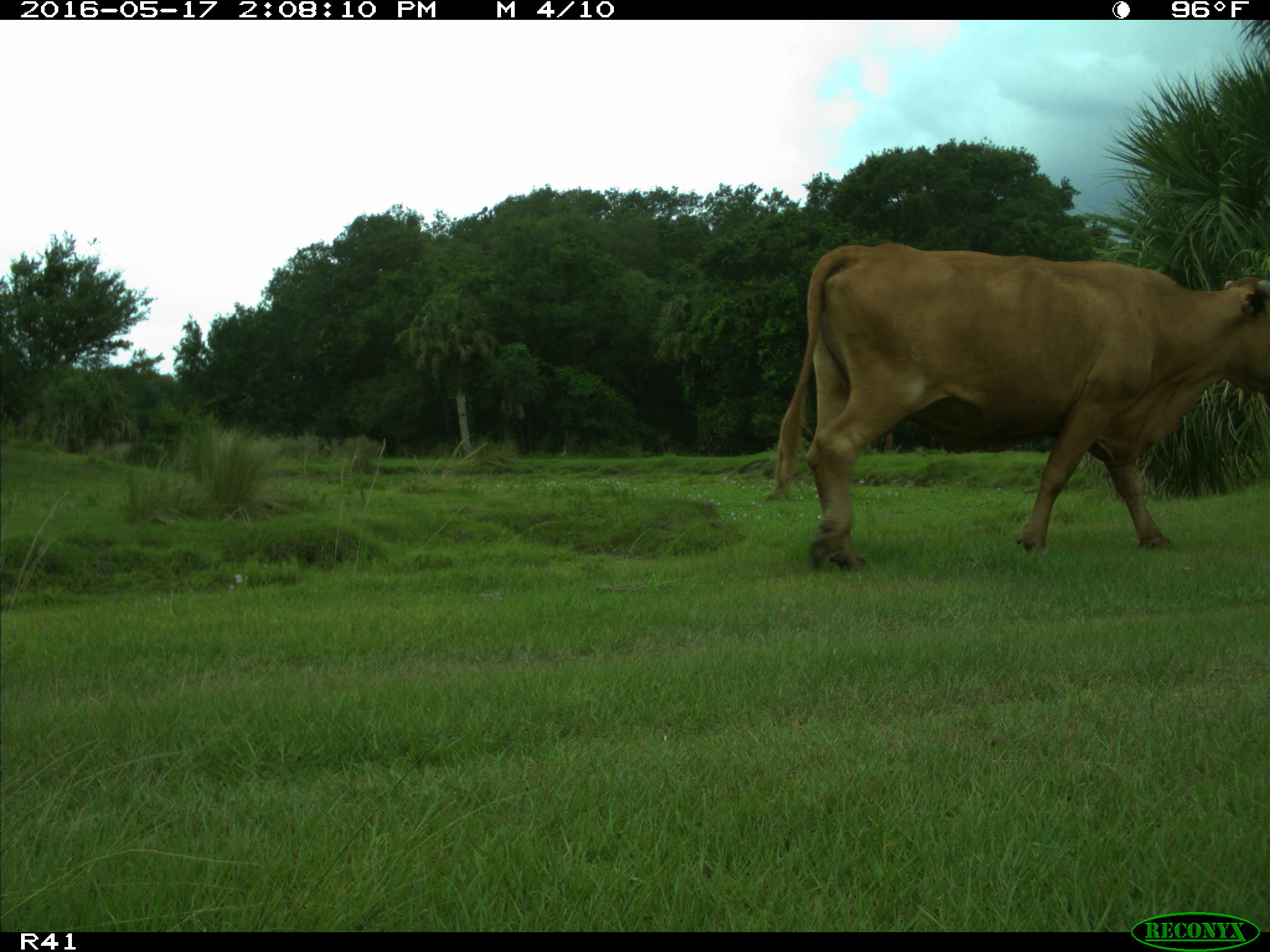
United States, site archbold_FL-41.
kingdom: Animalia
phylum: Chordata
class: Mammalia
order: Artiodactyla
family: Bovidae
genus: Bos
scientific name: Bos taurus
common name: domestic cow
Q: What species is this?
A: Bos taurus (domestic cow).